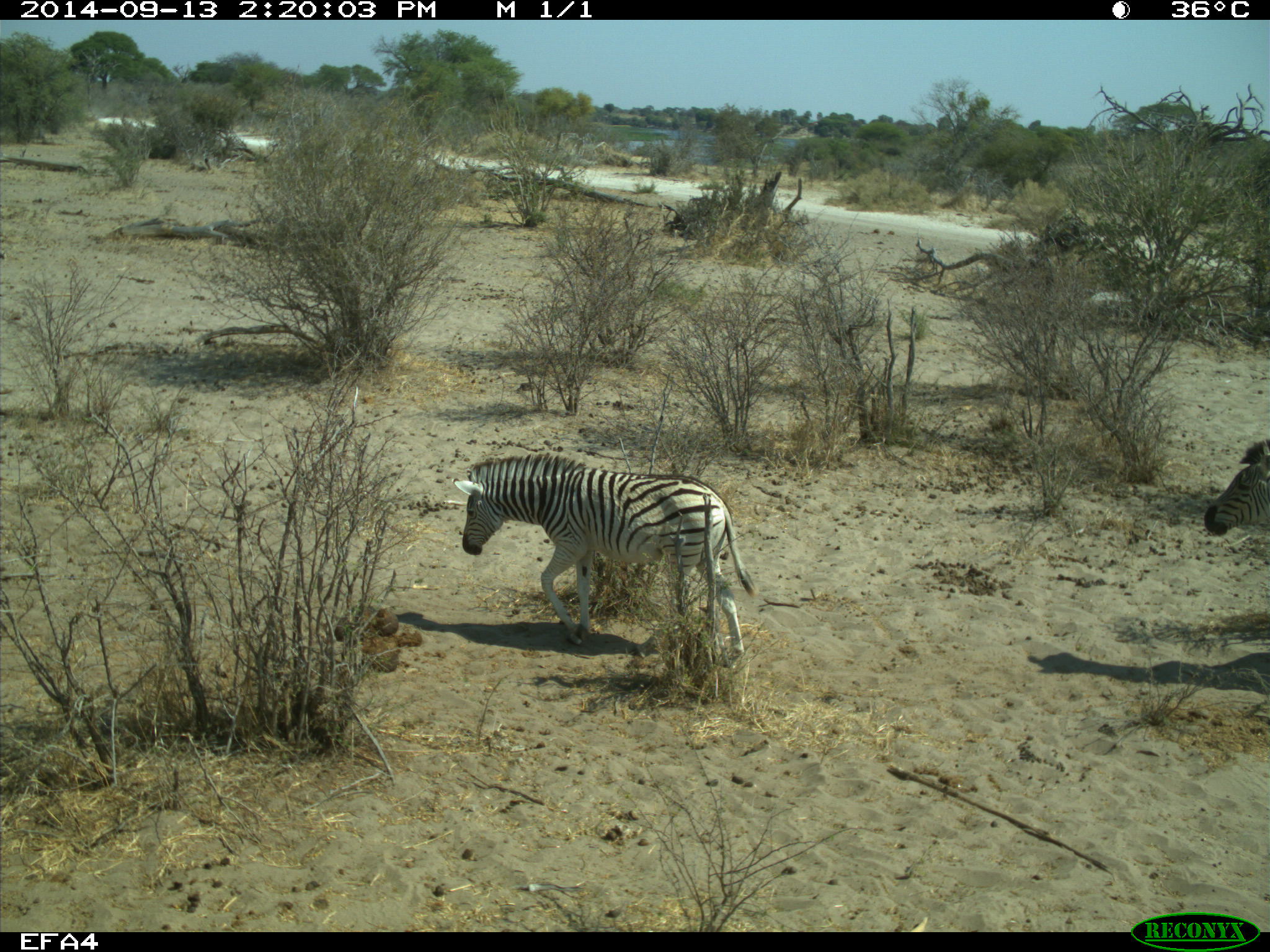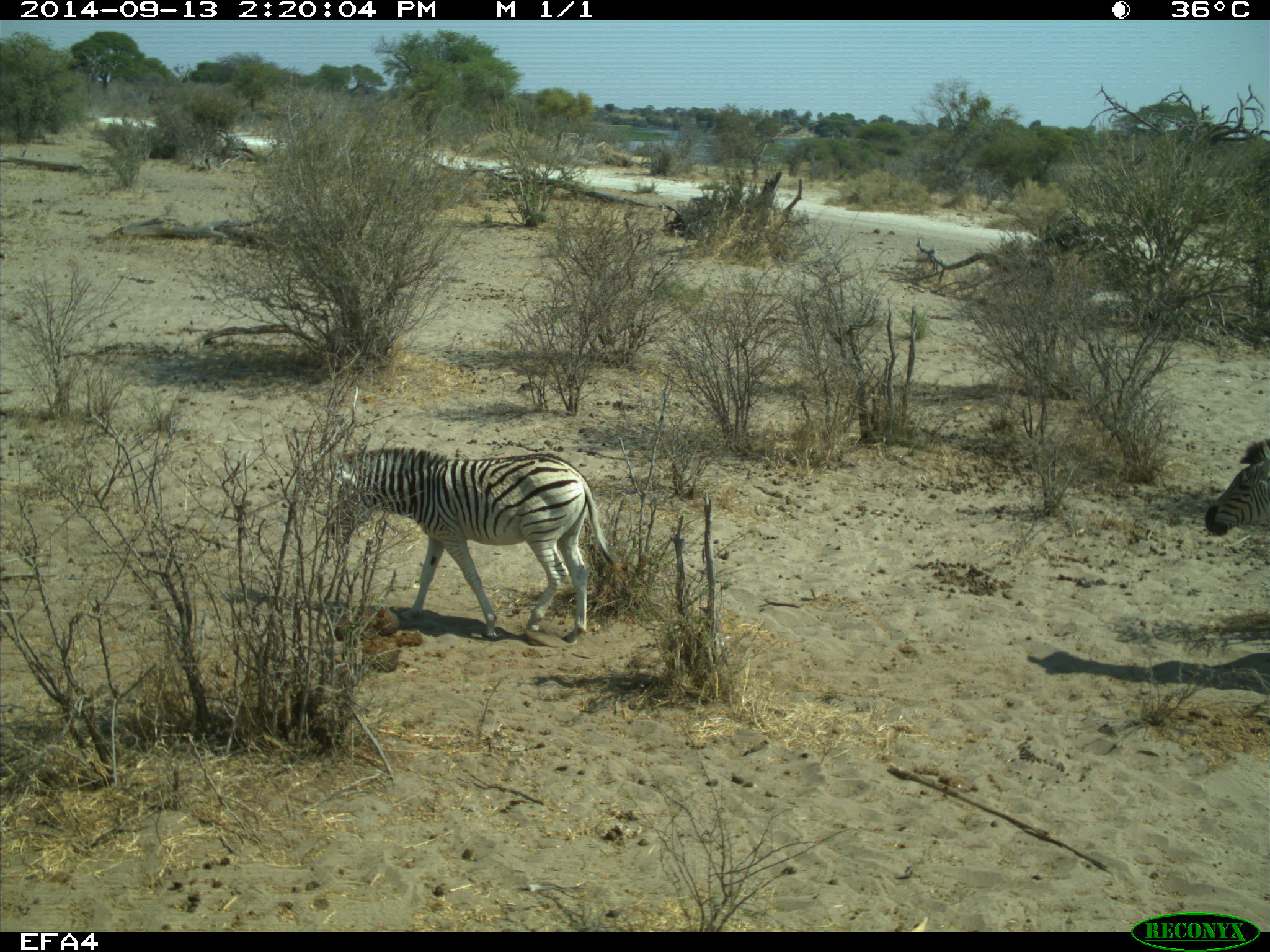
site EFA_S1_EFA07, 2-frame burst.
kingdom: Animalia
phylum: Chordata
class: Mammalia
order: Perissodactyla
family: Equidae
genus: Equus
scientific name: Equus quagga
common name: plains zebra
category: zebraplains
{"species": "zebraplains (plains zebra) (Equus quagga)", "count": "2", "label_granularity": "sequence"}